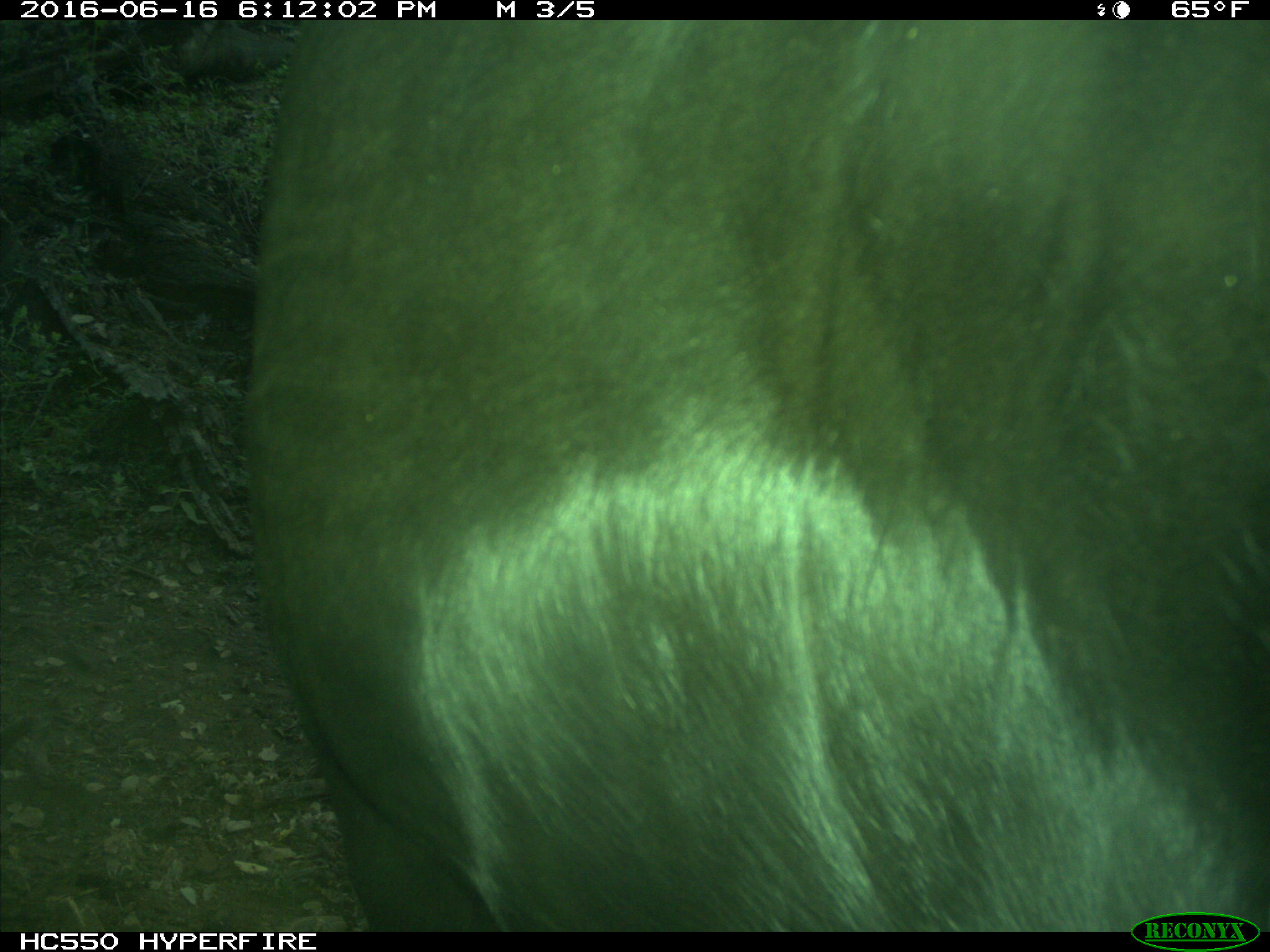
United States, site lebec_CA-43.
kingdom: Animalia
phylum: Chordata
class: Mammalia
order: Artiodactyla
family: Bovidae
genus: Bos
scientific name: Bos taurus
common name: domestic cow